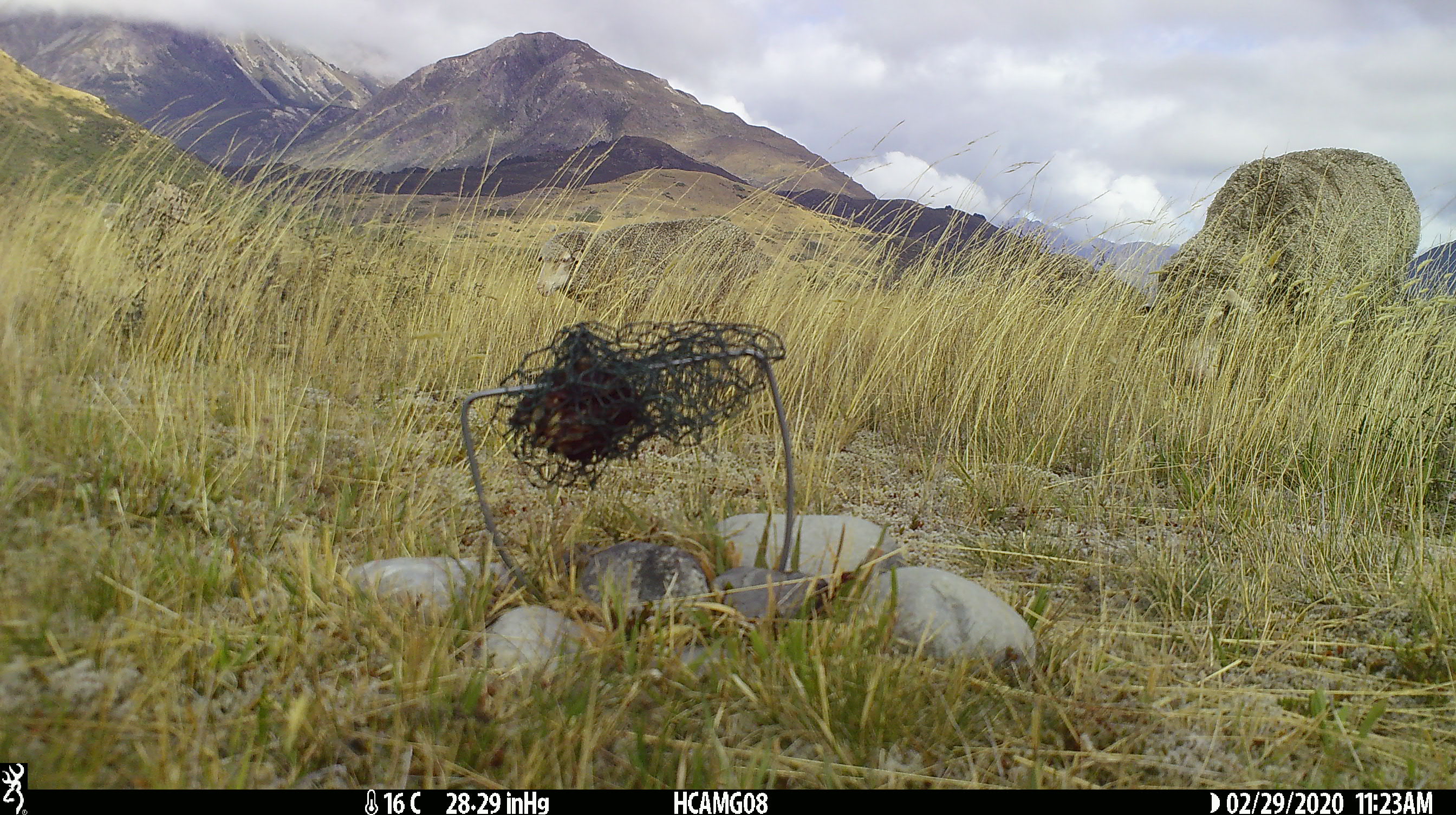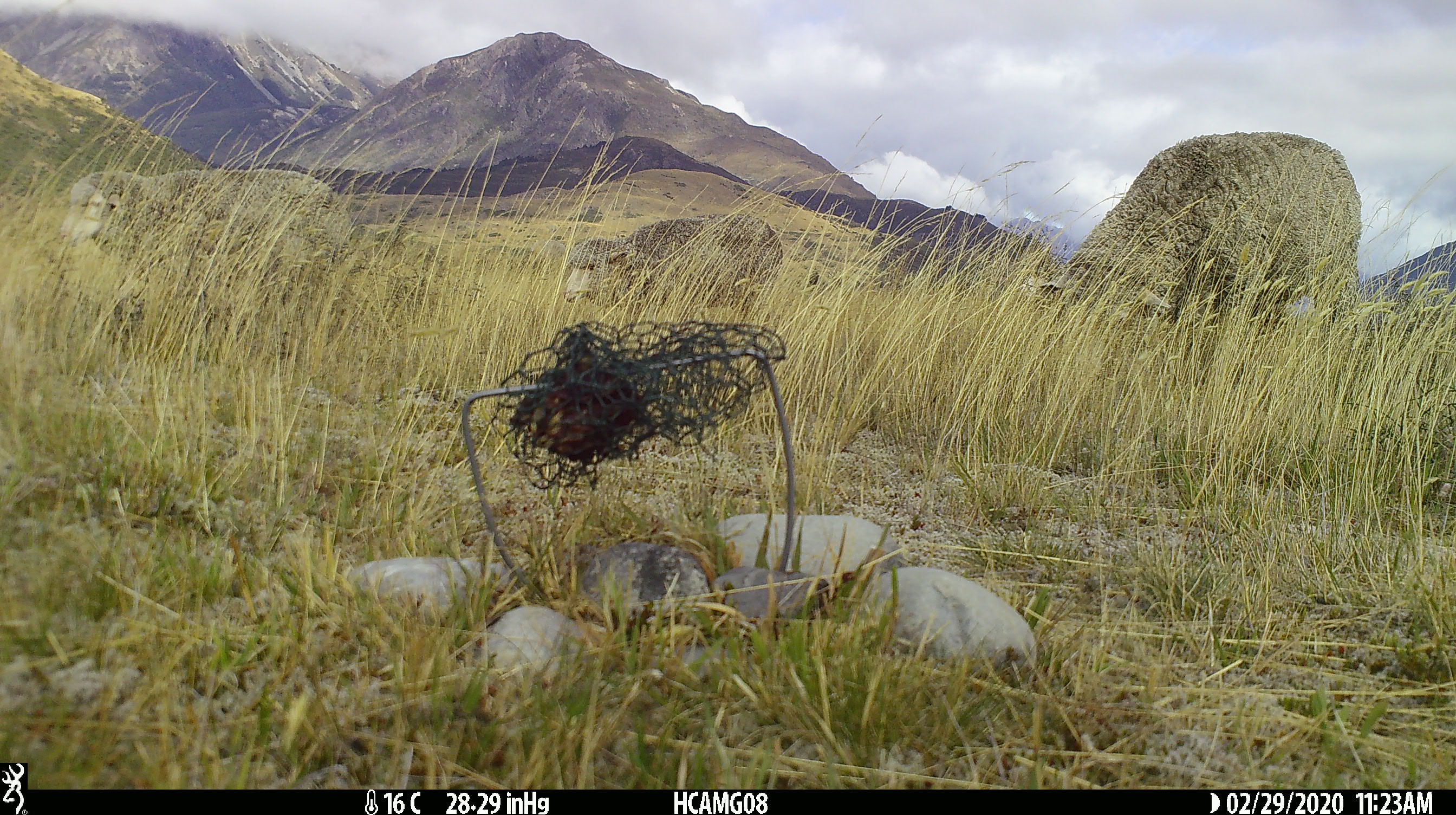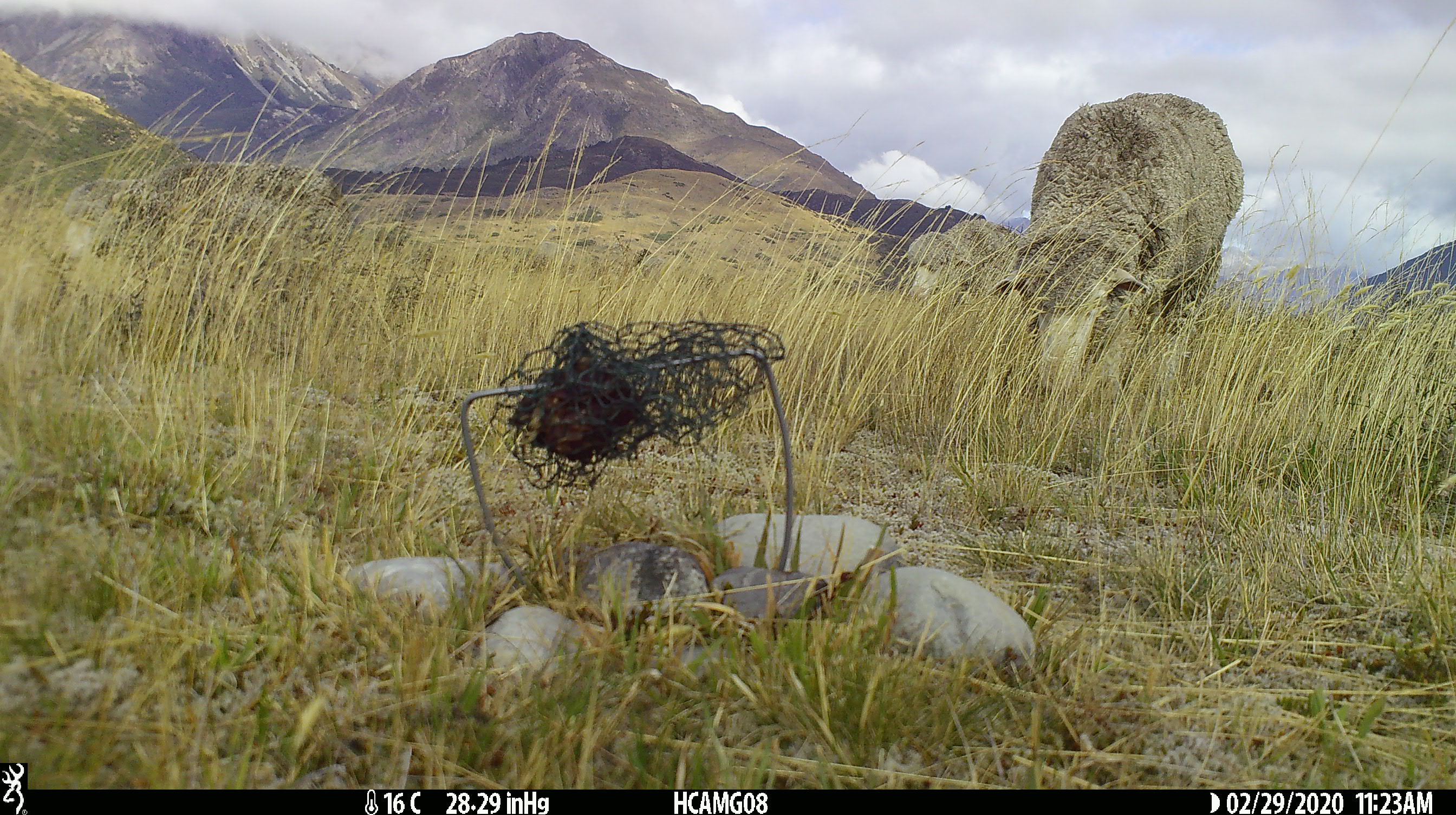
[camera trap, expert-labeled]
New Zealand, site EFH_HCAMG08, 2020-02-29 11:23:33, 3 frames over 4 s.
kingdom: Animalia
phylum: Chordata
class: Mammalia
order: Artiodactyla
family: Bovidae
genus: Ovis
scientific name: Ovis aries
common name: domestic sheep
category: sheep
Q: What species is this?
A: Sheep (domestic sheep) (Ovis aries).